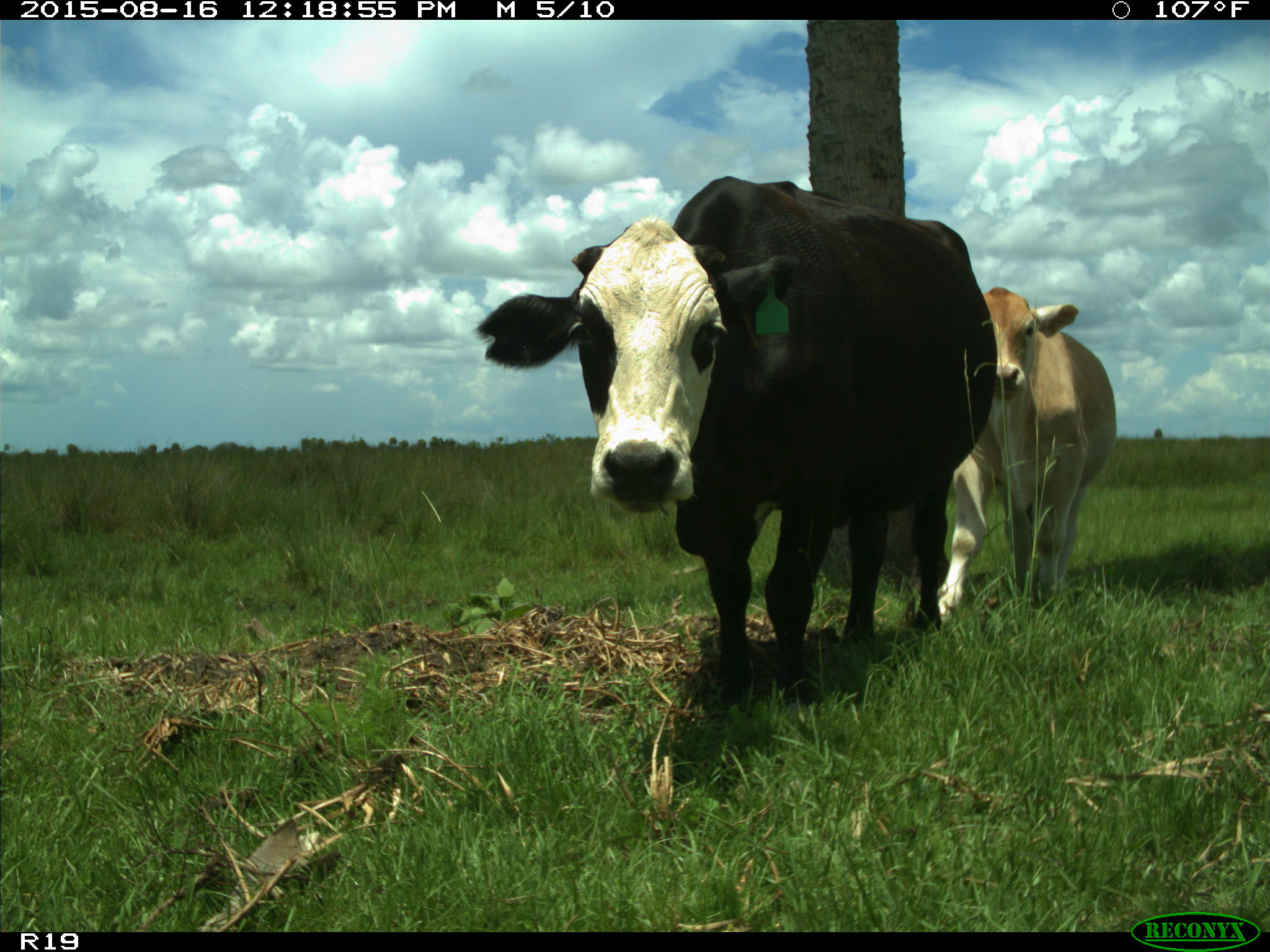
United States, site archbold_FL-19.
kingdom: Animalia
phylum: Chordata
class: Mammalia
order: Artiodactyla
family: Bovidae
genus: Bos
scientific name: Bos taurus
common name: domestic cow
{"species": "Bos taurus (domestic cow)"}